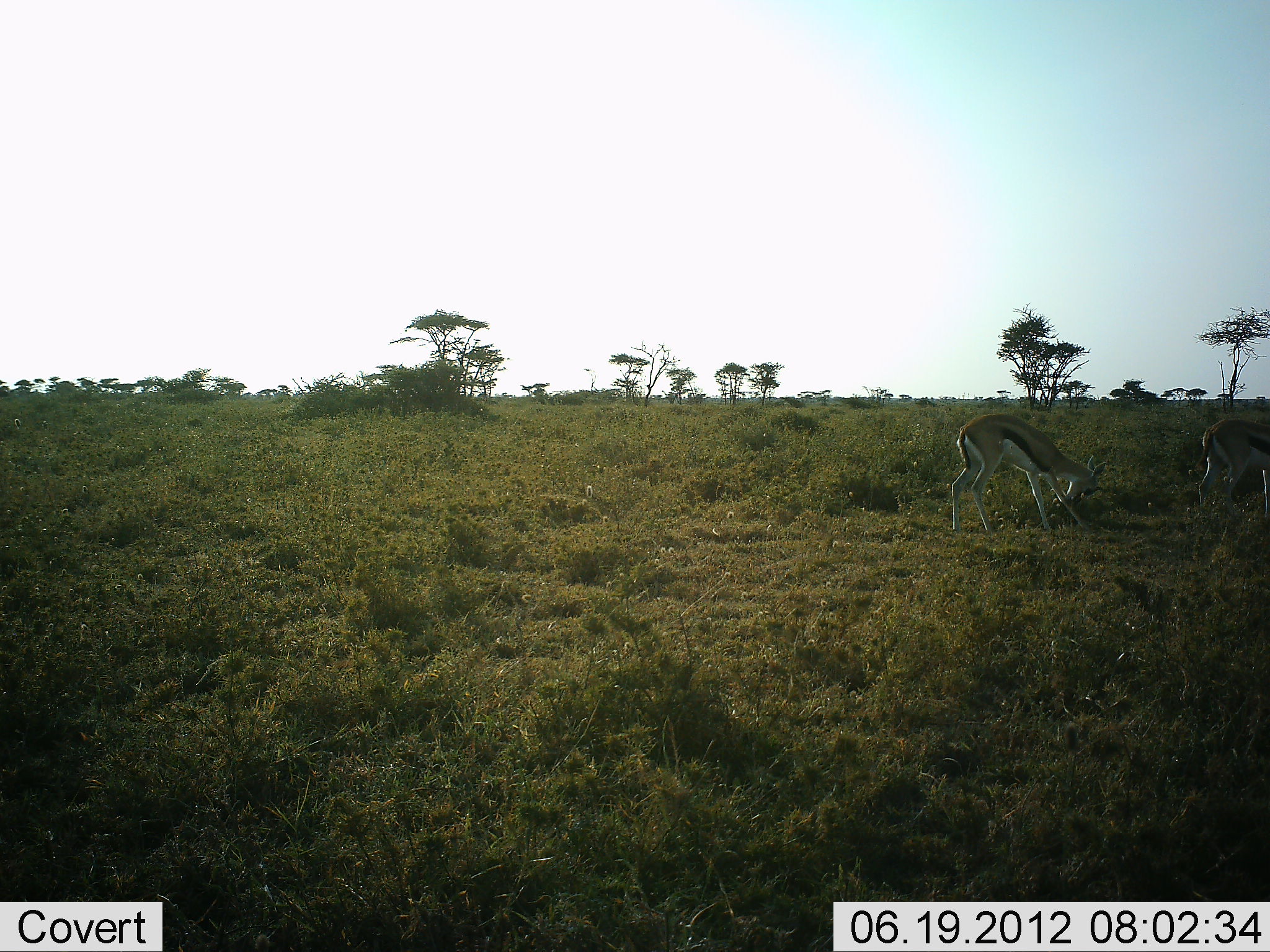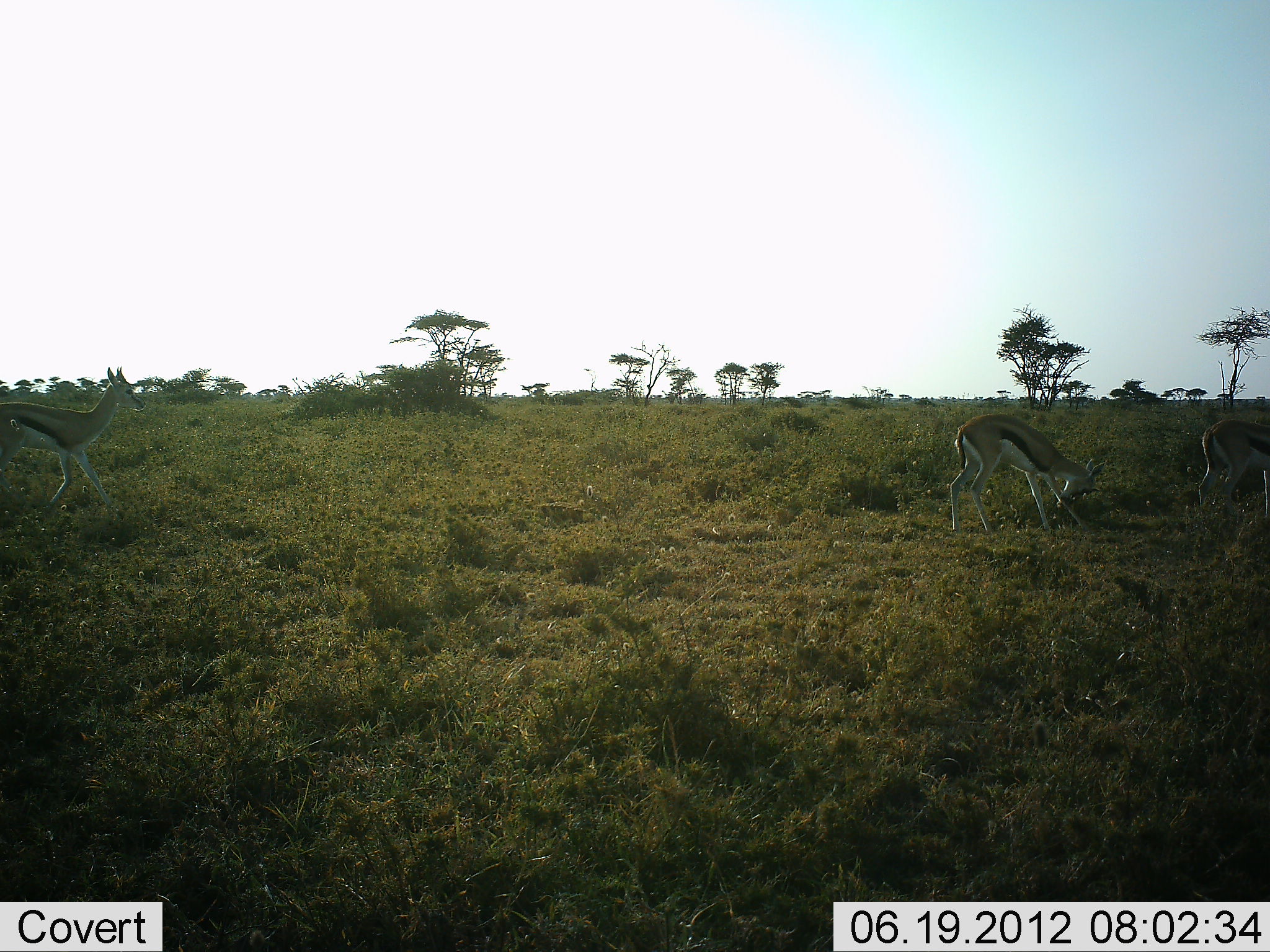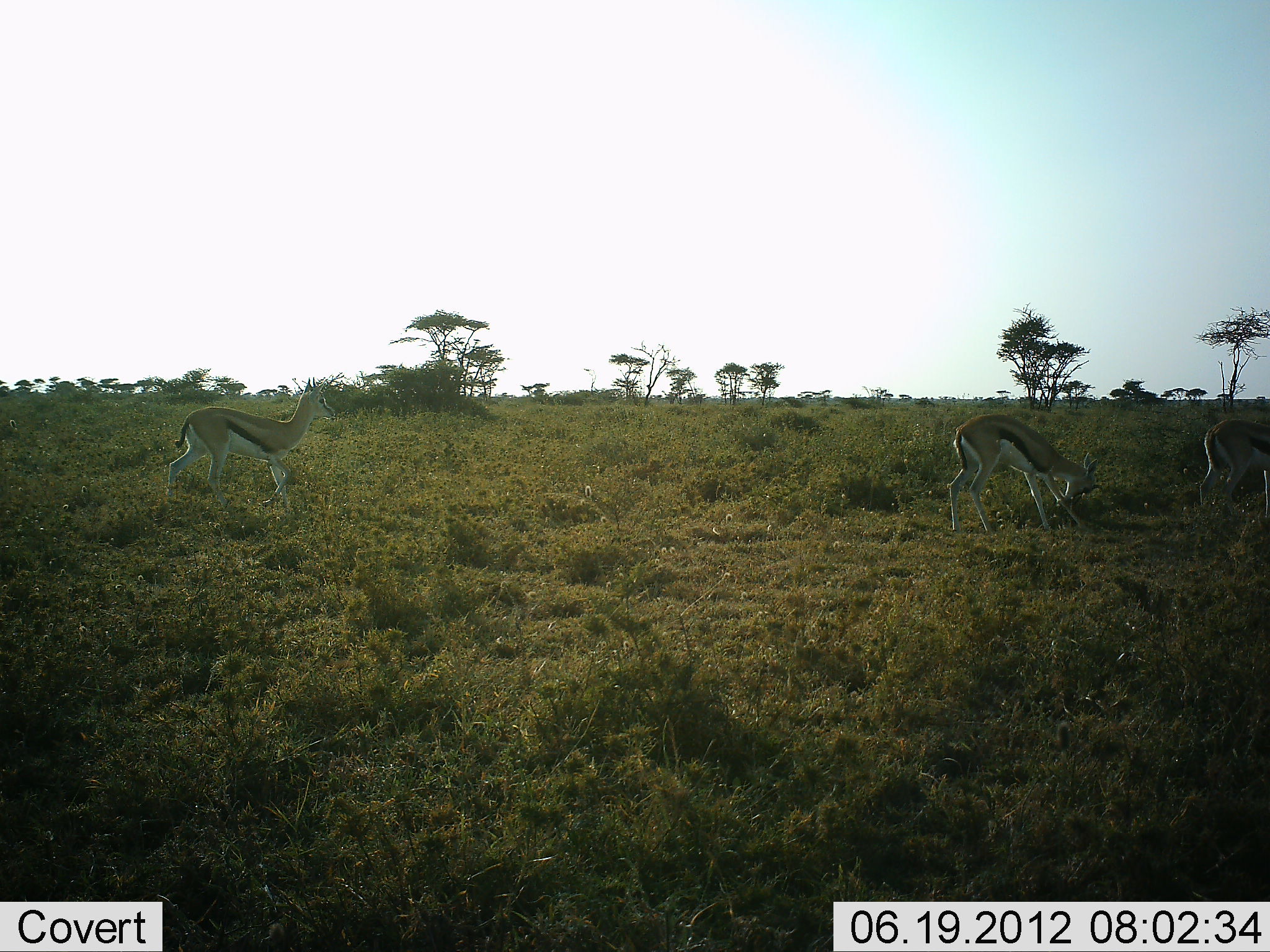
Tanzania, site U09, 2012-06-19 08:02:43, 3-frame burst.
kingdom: Animalia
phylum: Chordata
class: Mammalia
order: Artiodactyla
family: Bovidae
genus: Eudorcas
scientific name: Eudorcas thomsonii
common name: thomson's gazelle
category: gazellethomsons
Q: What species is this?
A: Gazellethomsons (thomson's gazelle) (Eudorcas thomsonii).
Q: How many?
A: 3.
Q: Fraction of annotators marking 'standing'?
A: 40%.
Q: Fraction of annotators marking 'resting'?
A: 0%.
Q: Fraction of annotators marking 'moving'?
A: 70%.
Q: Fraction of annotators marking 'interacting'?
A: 0%.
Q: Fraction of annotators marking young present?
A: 0%.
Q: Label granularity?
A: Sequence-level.